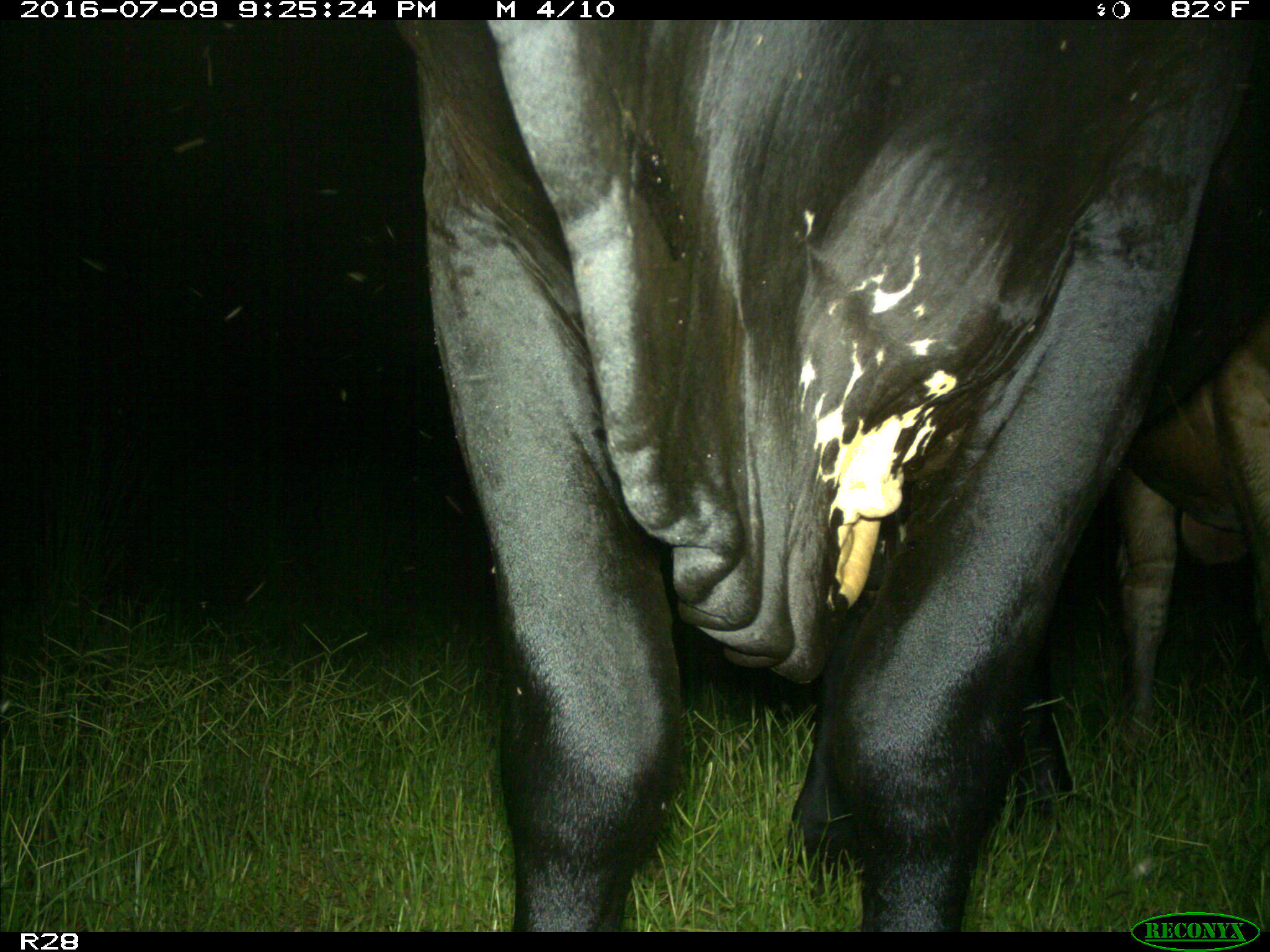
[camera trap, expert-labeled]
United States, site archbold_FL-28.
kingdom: Animalia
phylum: Chordata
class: Mammalia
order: Artiodactyla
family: Bovidae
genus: Bos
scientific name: Bos taurus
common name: domestic cow